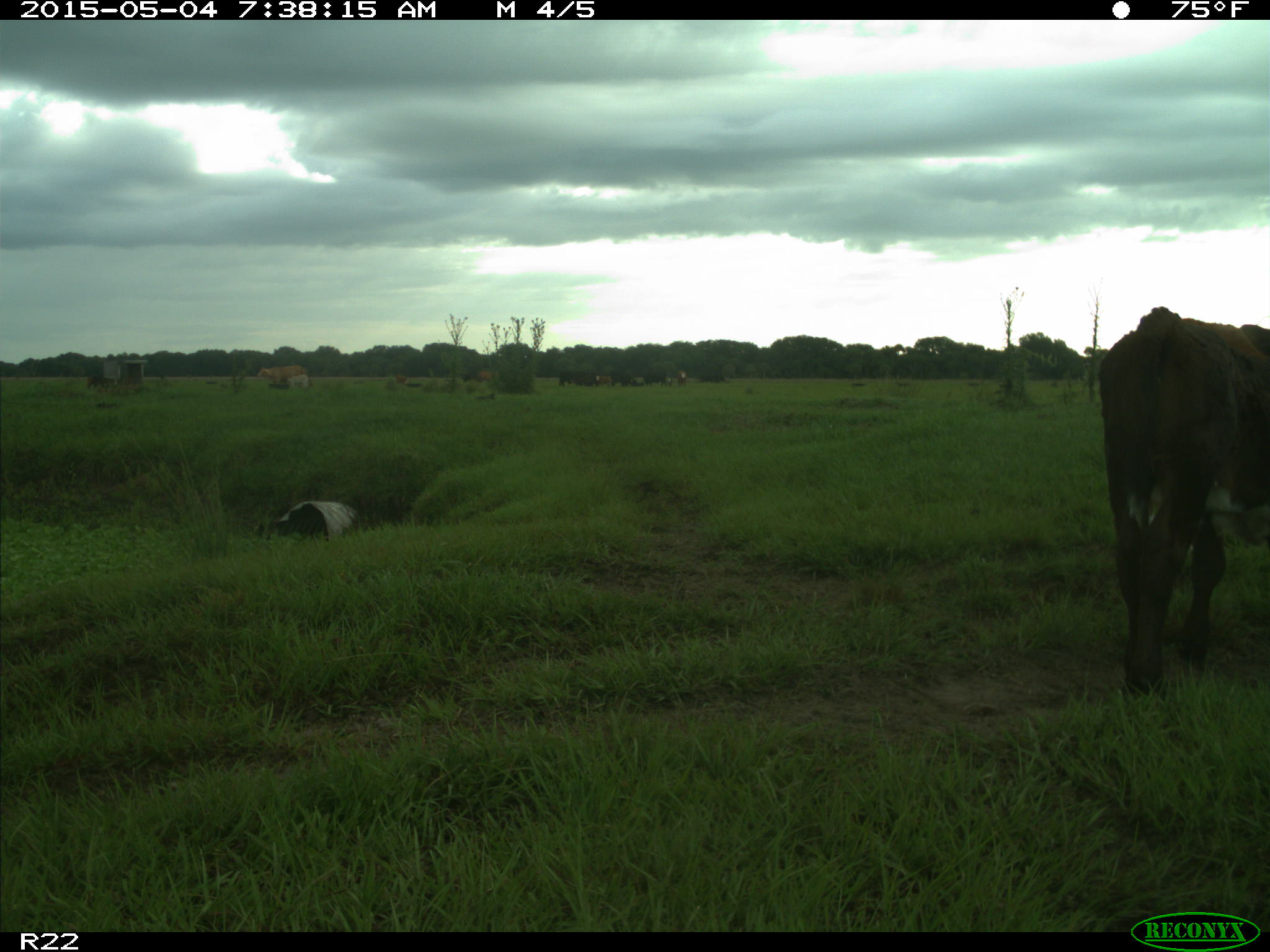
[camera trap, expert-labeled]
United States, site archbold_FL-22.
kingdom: Animalia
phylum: Chordata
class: Mammalia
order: Artiodactyla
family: Bovidae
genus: Bos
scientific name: Bos taurus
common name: domestic cow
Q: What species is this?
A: Bos taurus (domestic cow).